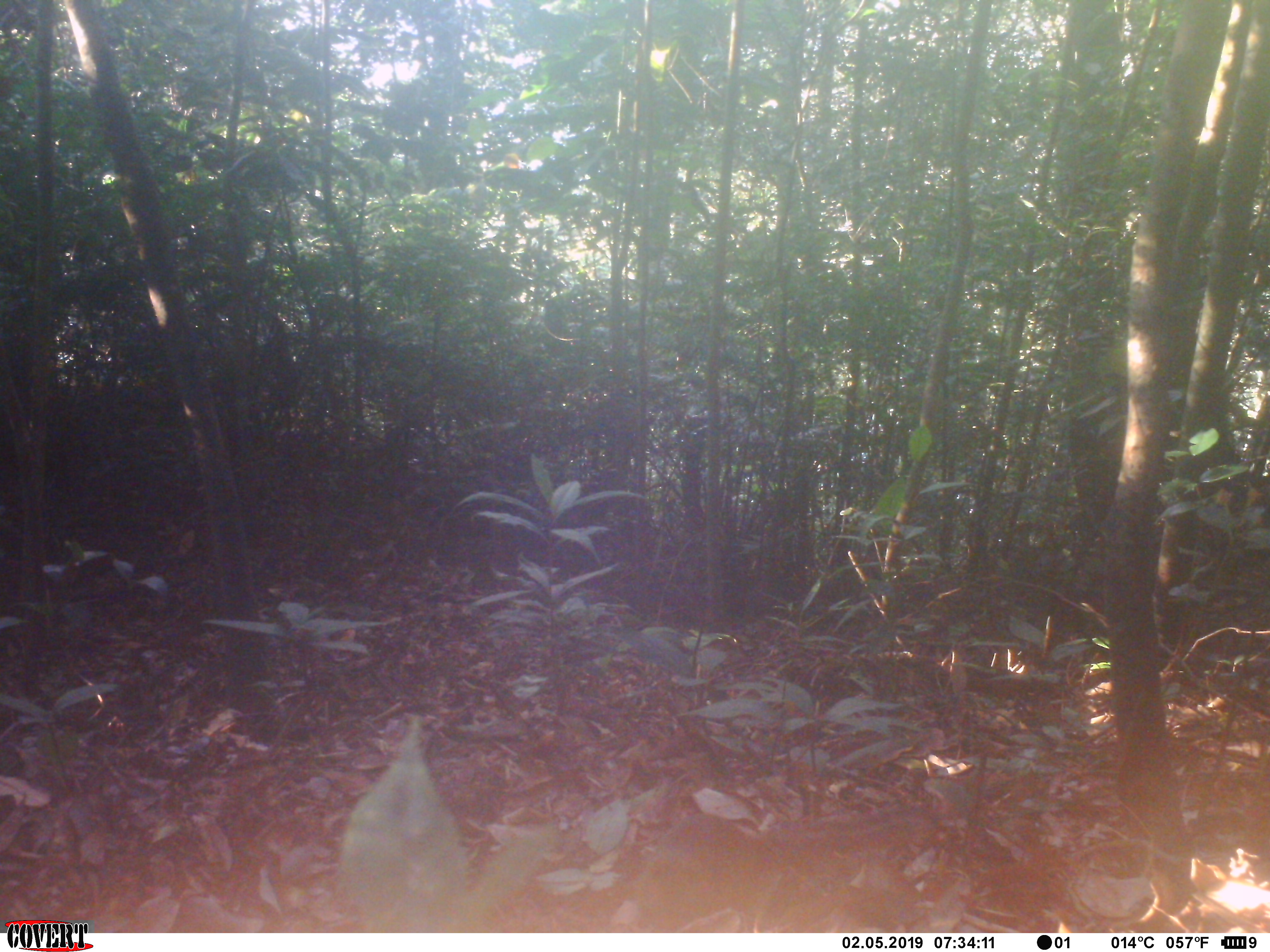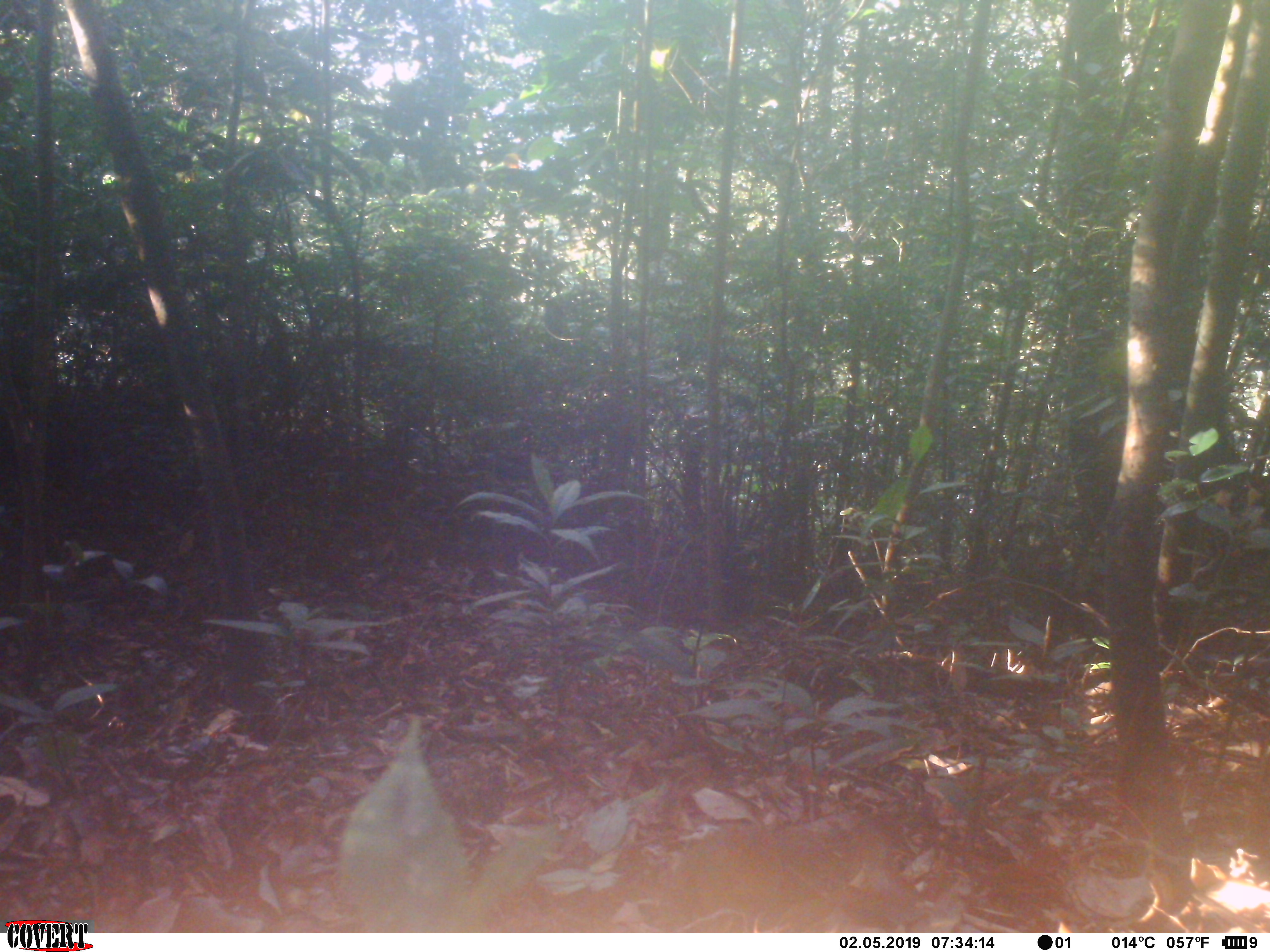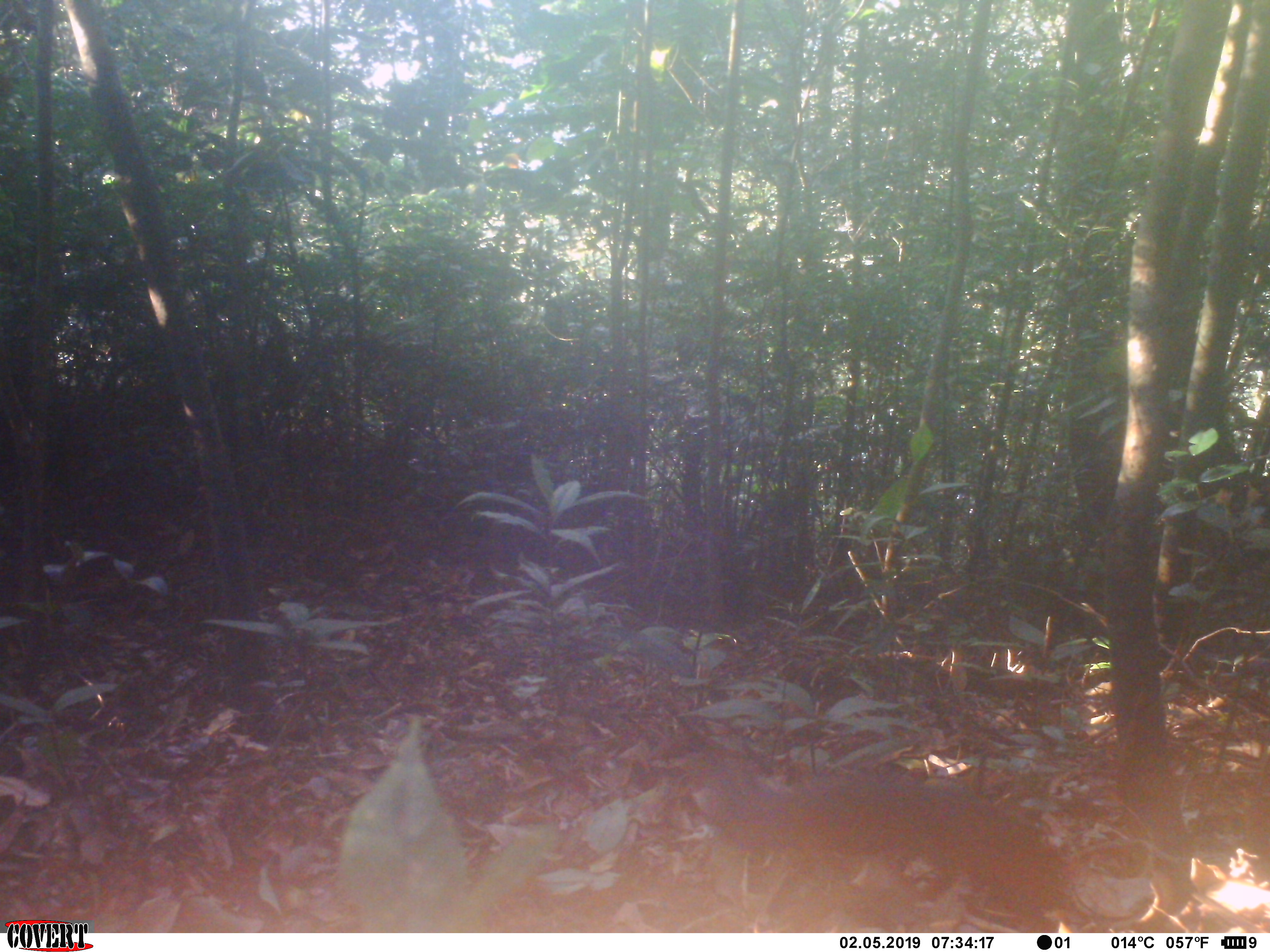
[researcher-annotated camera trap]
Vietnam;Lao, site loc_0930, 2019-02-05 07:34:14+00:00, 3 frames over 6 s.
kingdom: Animalia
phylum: Chordata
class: Mammalia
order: Rodentia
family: Sciuridae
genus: Dremomys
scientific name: Dremomys rufigenis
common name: red-cheeked squirrel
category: red cheeked squirrel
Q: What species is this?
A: Red cheeked squirrel (red-cheeked squirrel) (Dremomys rufigenis).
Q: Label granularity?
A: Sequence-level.